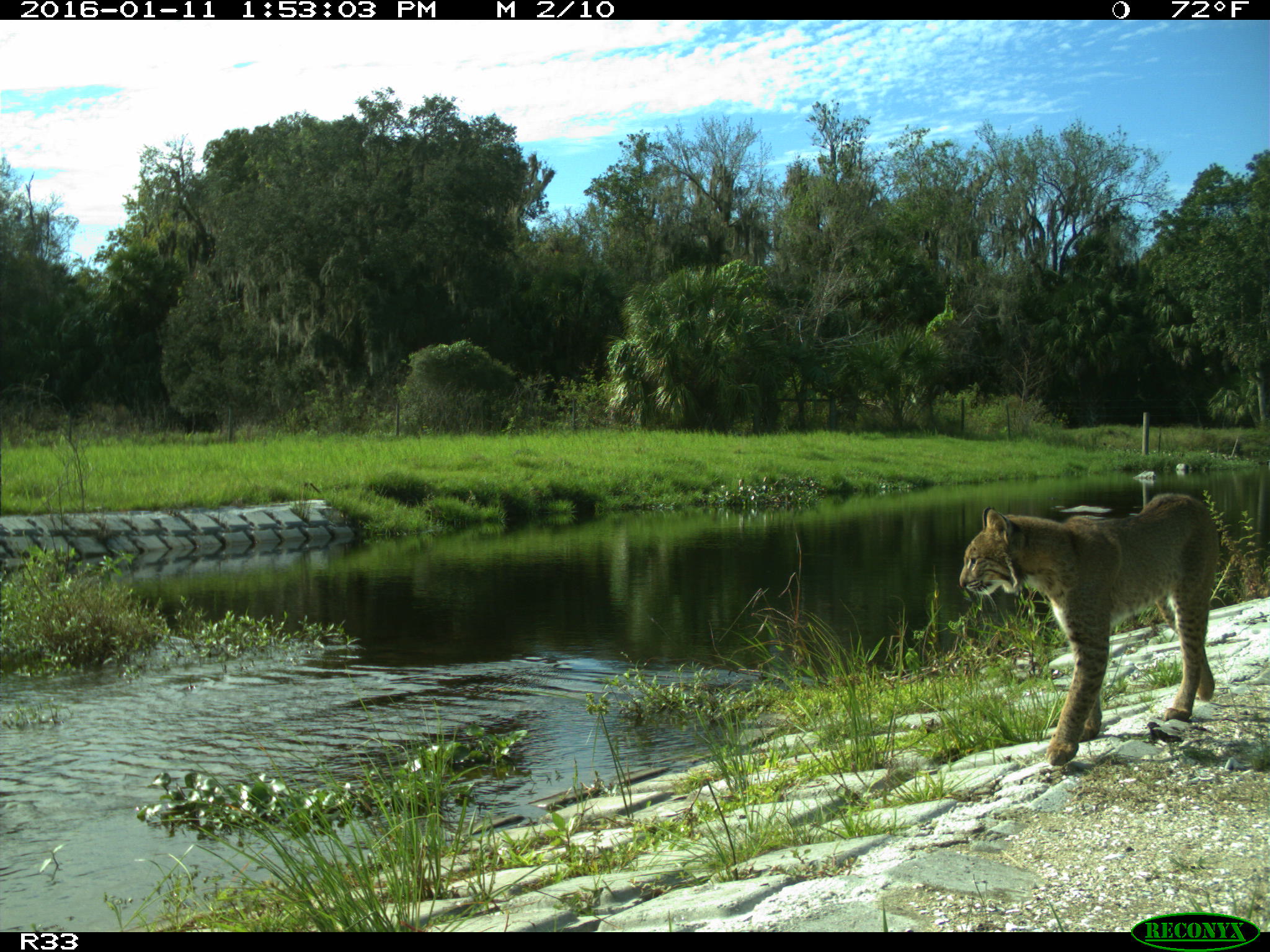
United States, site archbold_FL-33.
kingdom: Animalia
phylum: Chordata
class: Mammalia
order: Carnivora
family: Felidae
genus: Lynx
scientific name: Lynx rufus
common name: bobcat